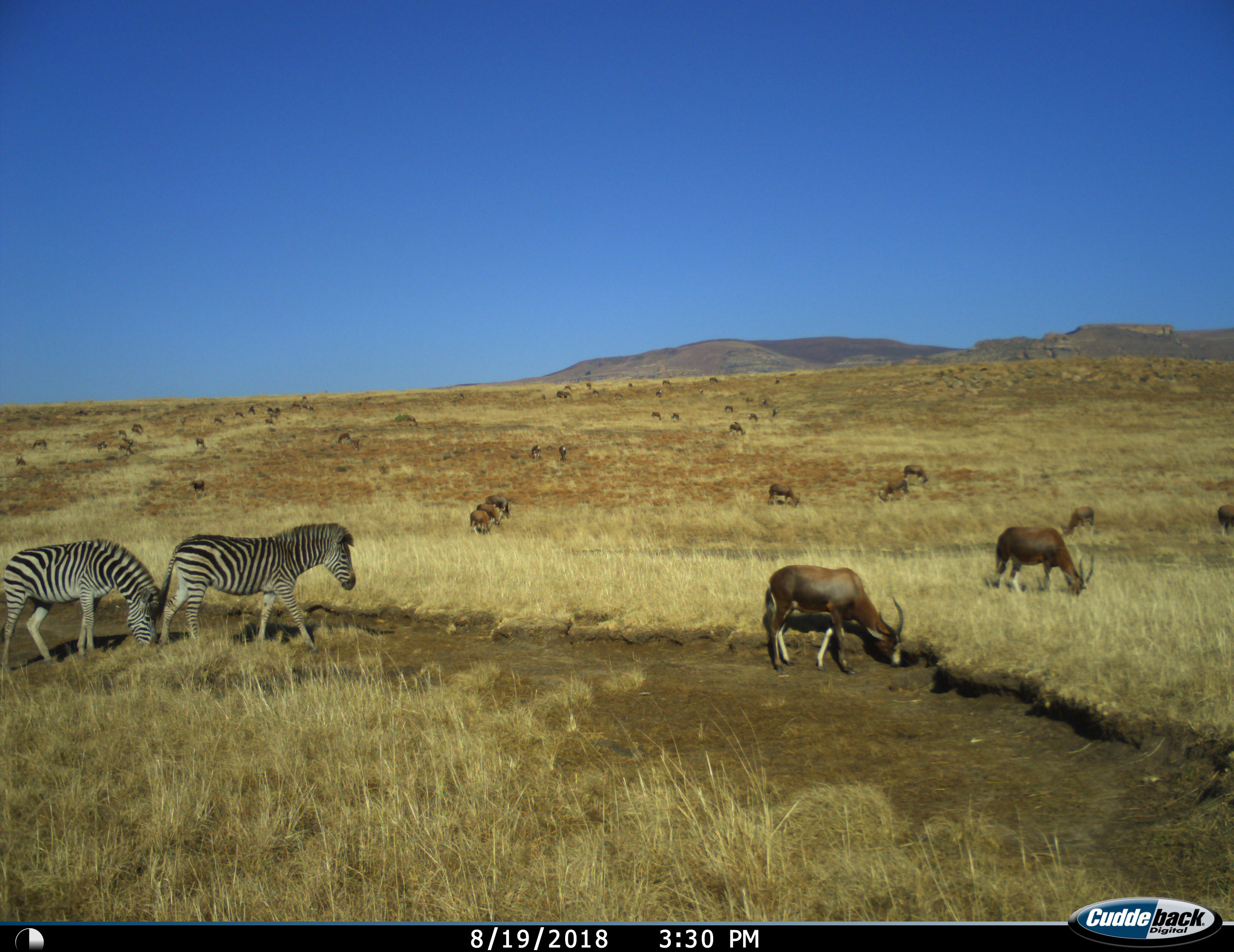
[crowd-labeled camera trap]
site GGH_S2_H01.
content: unidentified animal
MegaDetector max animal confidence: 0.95